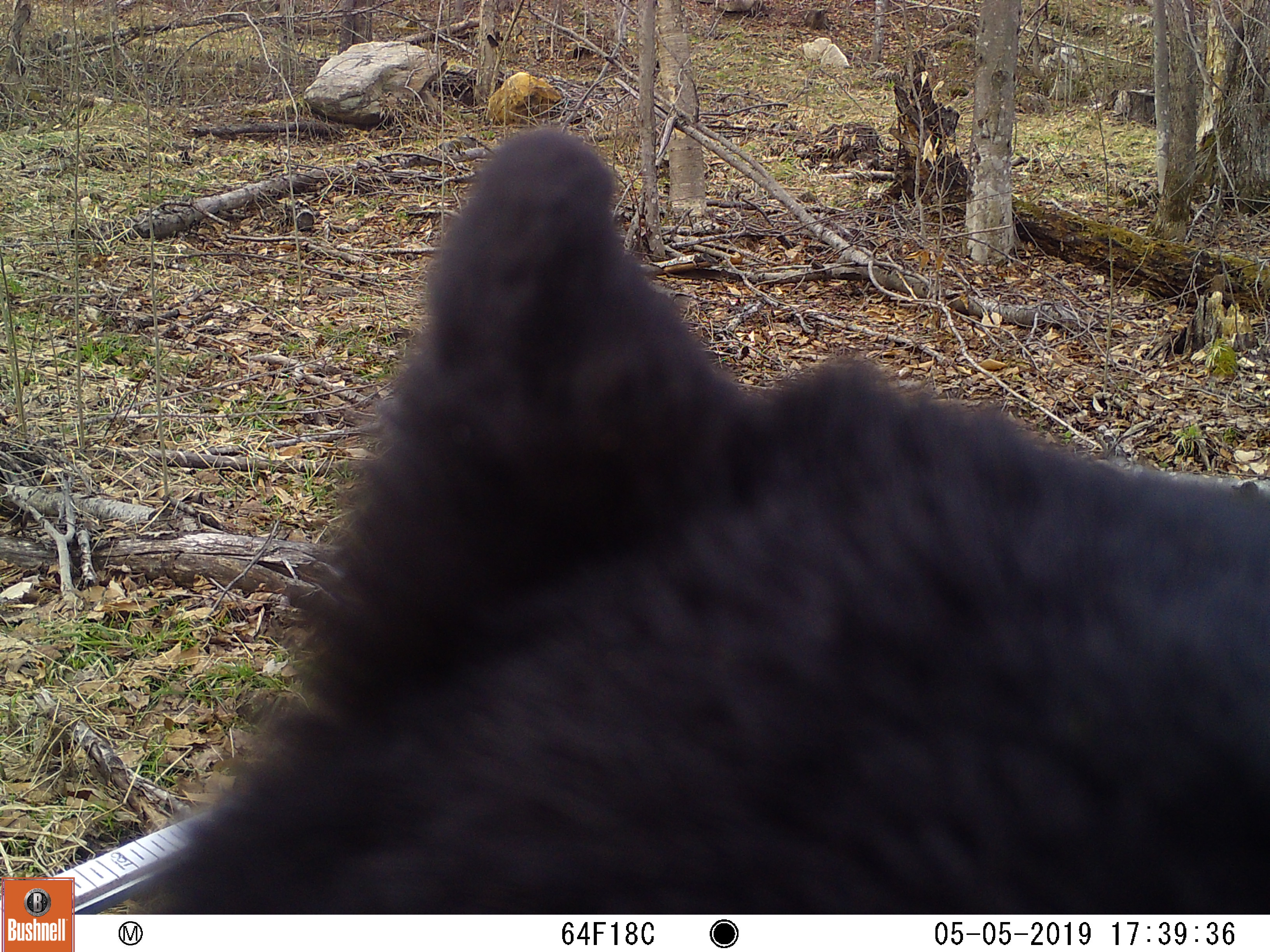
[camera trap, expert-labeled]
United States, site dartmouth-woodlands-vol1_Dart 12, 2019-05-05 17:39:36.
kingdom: Animalia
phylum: Chordata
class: Mammalia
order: Carnivora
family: Ursidae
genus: Ursus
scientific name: Ursus americanus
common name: black bear